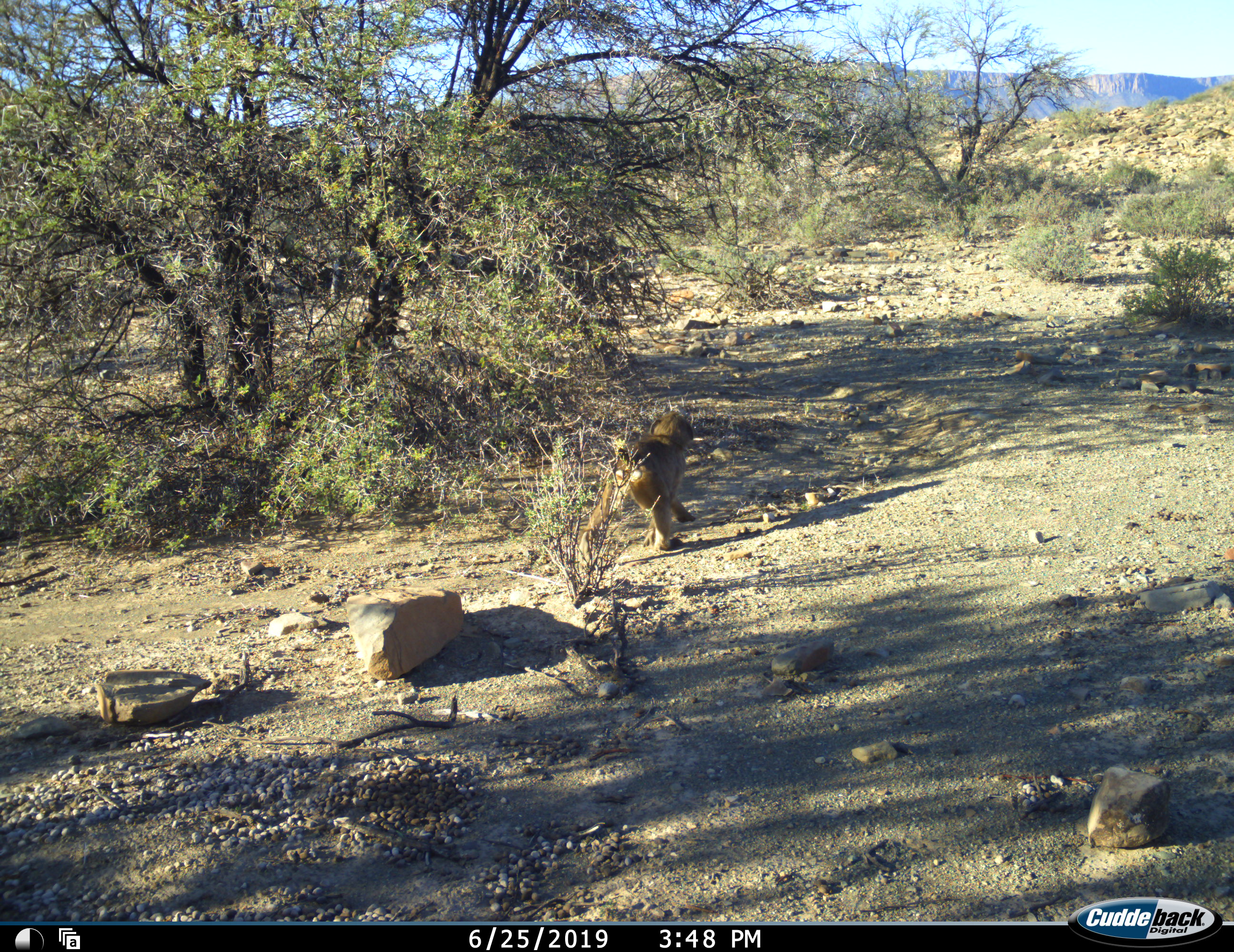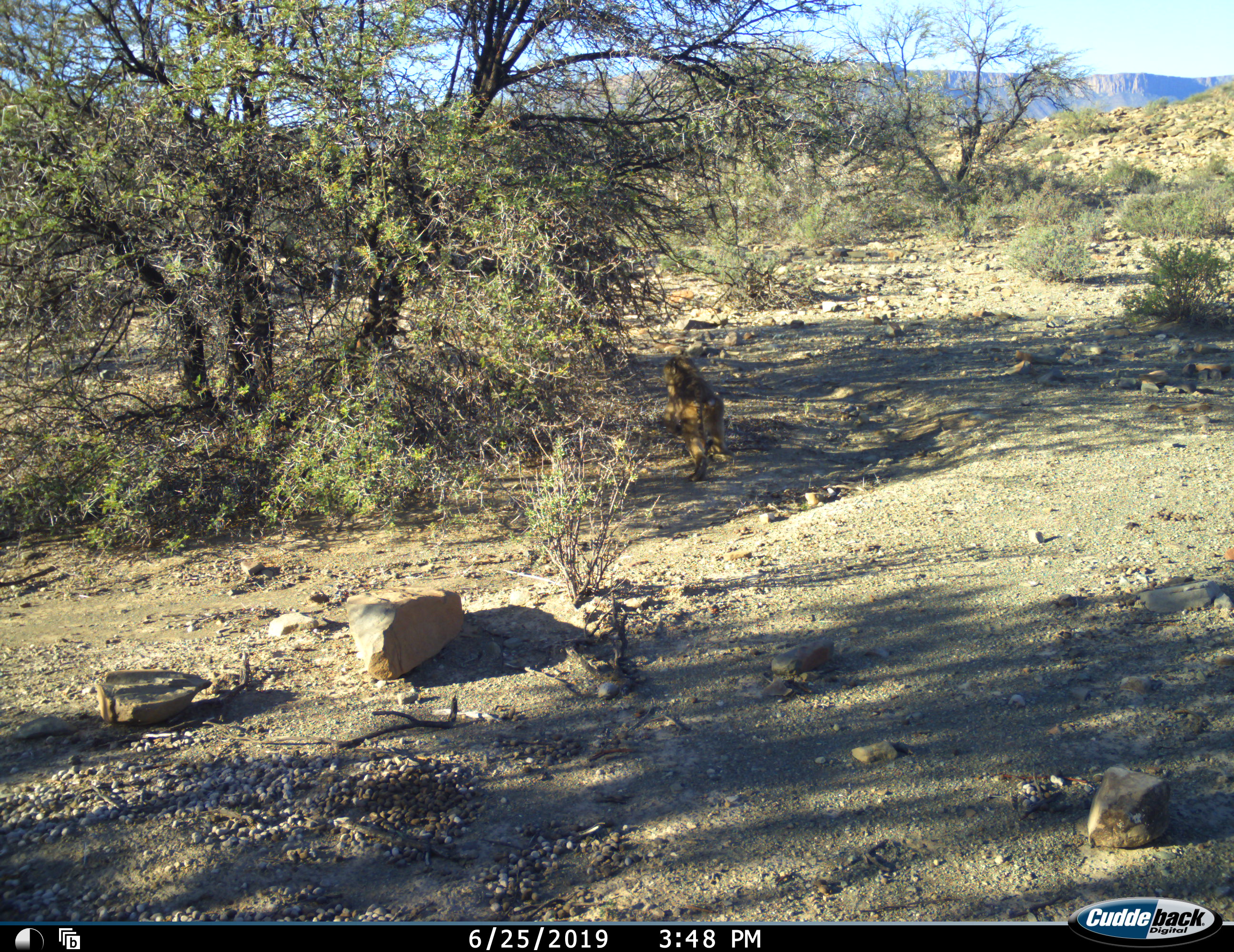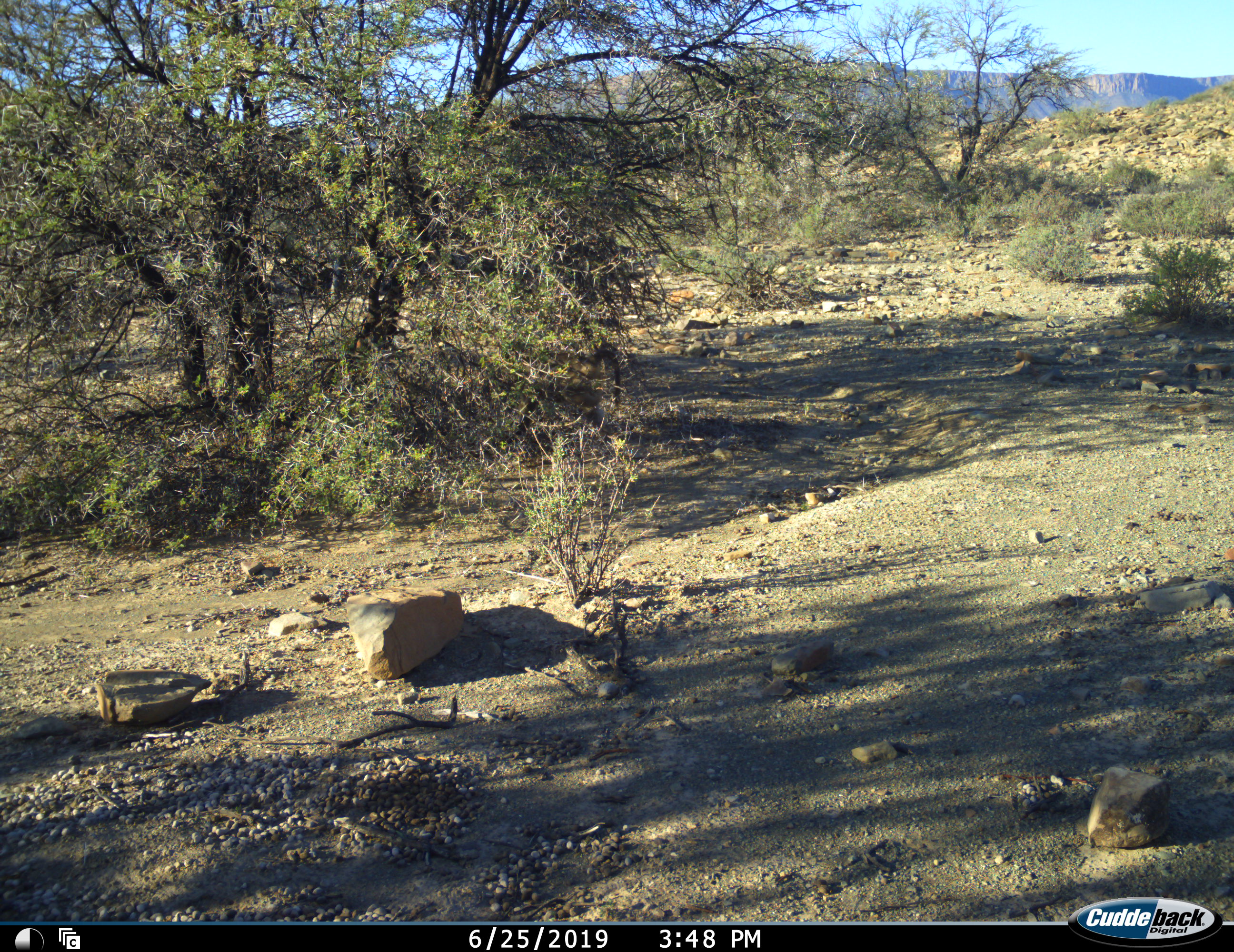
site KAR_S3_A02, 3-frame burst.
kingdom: Animalia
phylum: Chordata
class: Mammalia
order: Primates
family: Cercopithecidae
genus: Papio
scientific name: Papio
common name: baboon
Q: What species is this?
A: Baboon (Papio).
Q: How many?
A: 1.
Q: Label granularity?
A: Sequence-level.